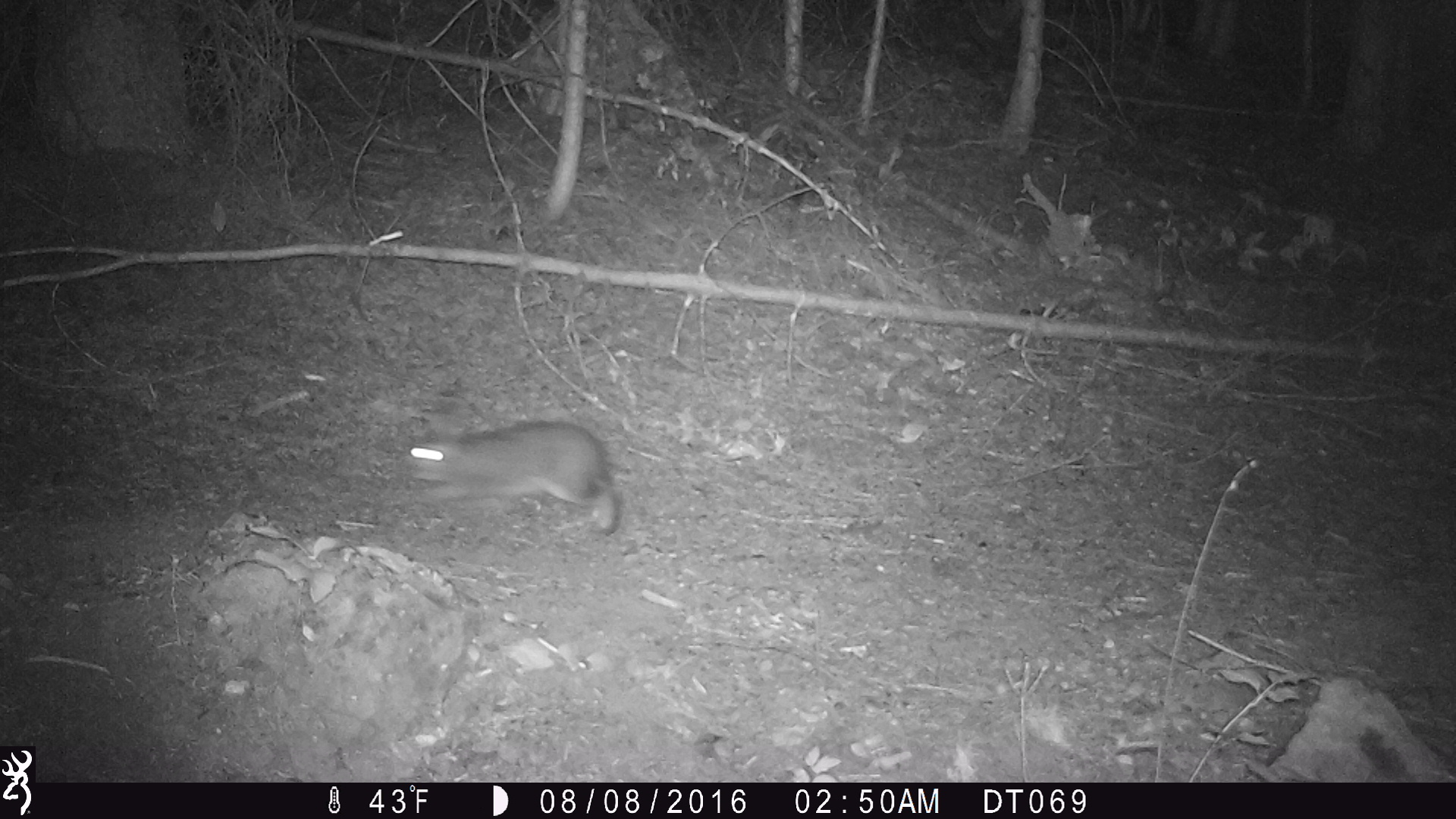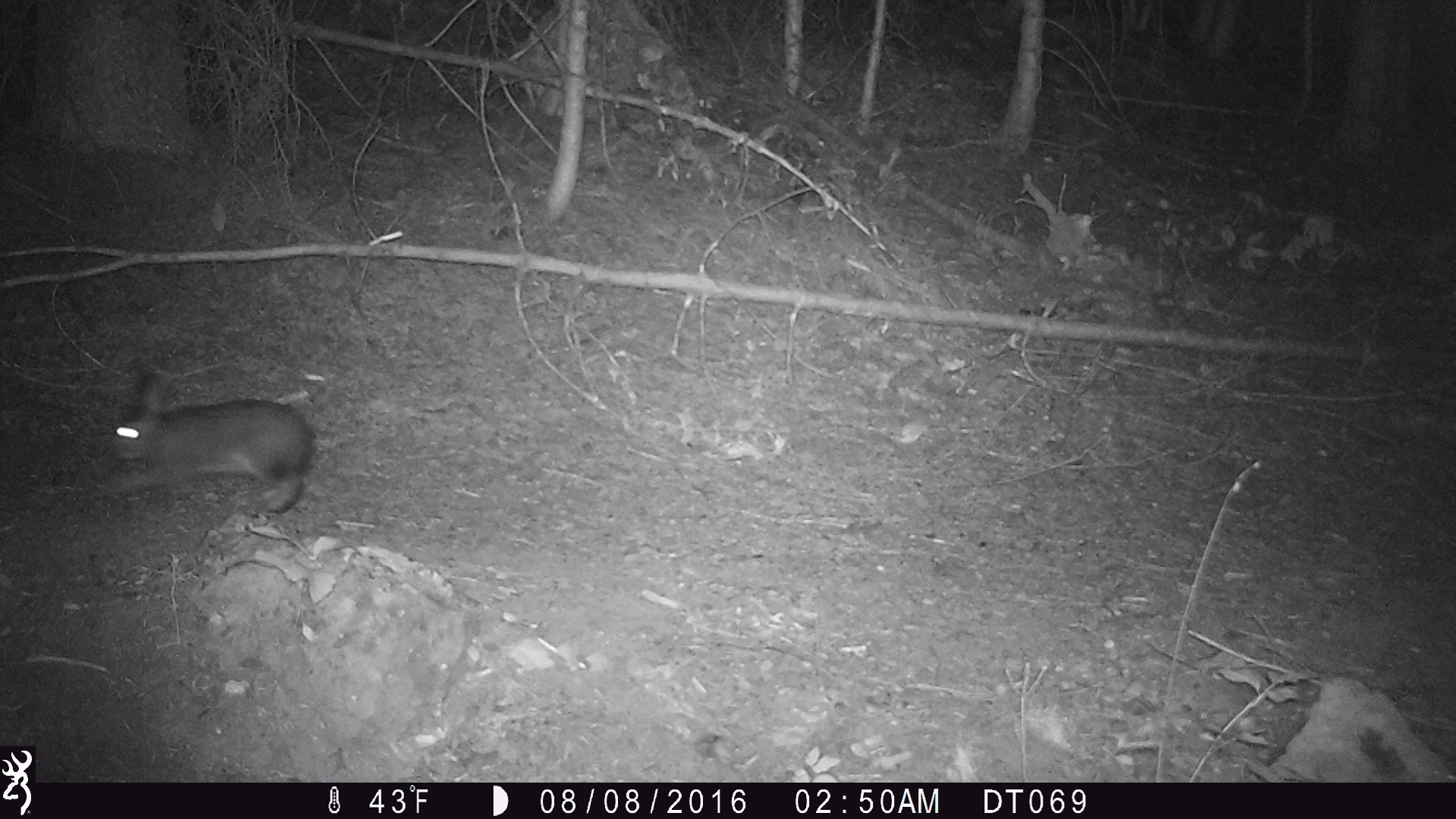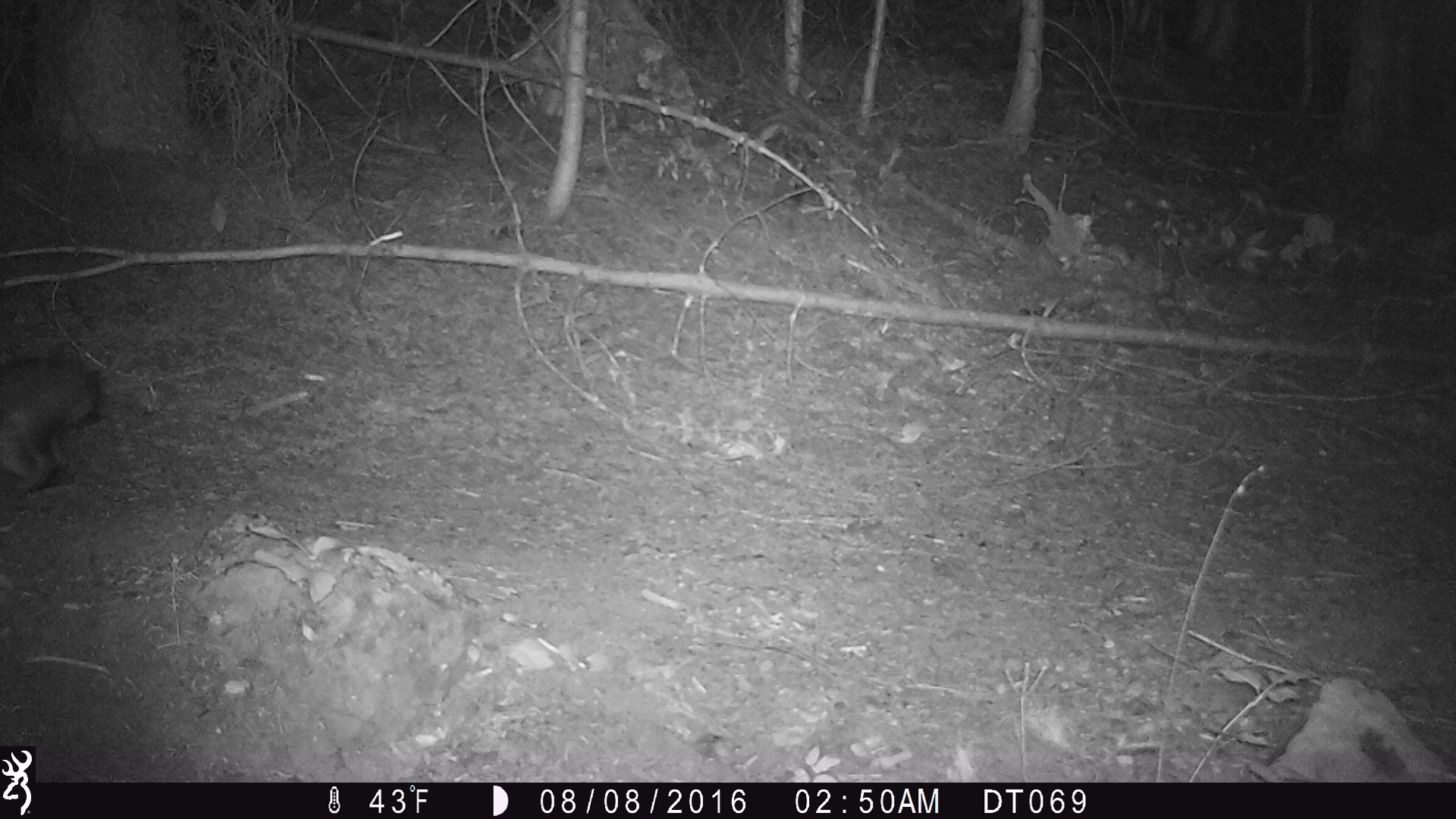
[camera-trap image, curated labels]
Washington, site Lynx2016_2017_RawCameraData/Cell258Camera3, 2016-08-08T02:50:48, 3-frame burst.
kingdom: Animalia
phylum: Chordata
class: Mammalia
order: Lagomorpha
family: Leporidae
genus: Lepus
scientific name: Lepus americanus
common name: snowshoe hare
Lepus americanus (snowshoe hare). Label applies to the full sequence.